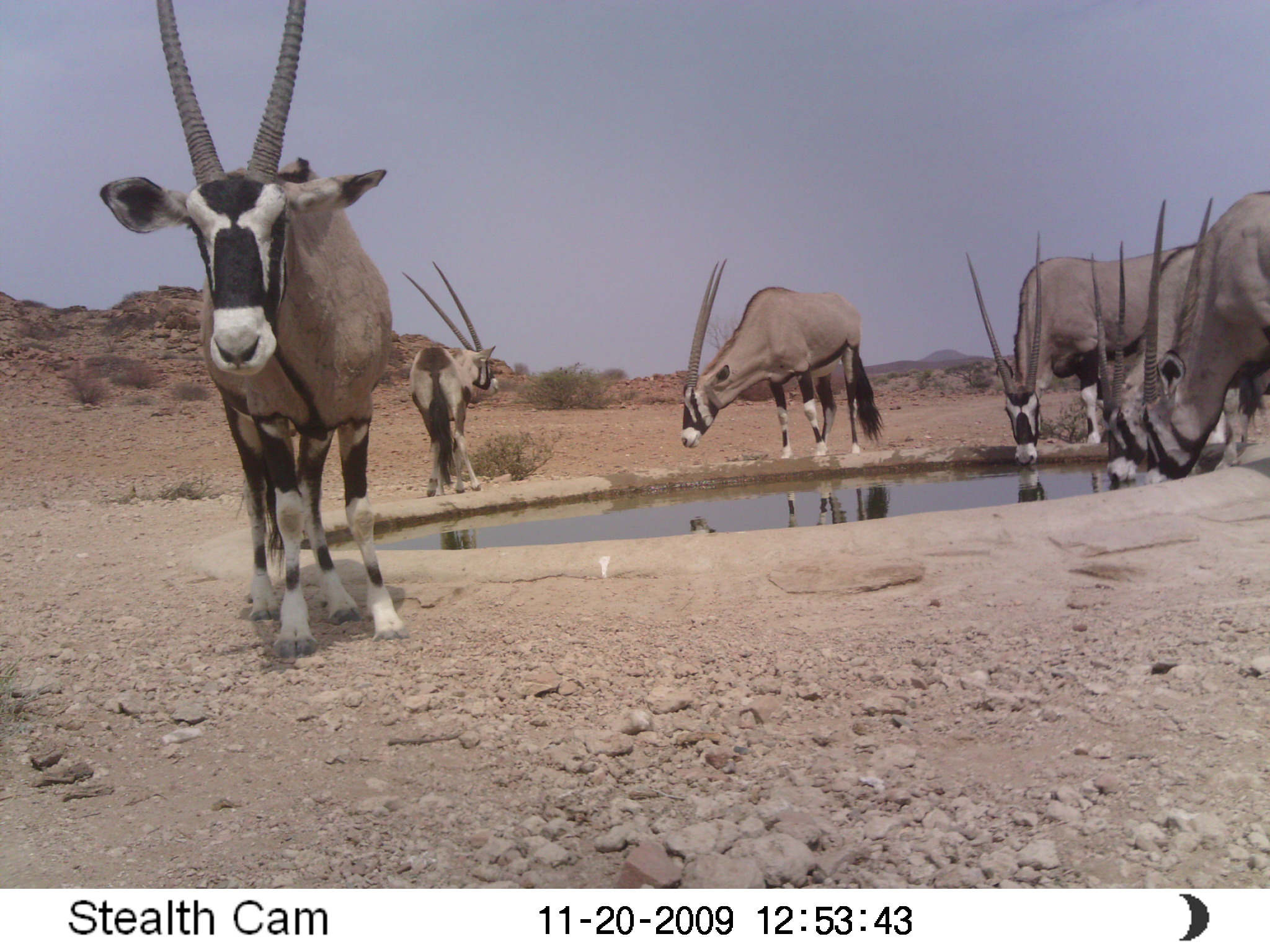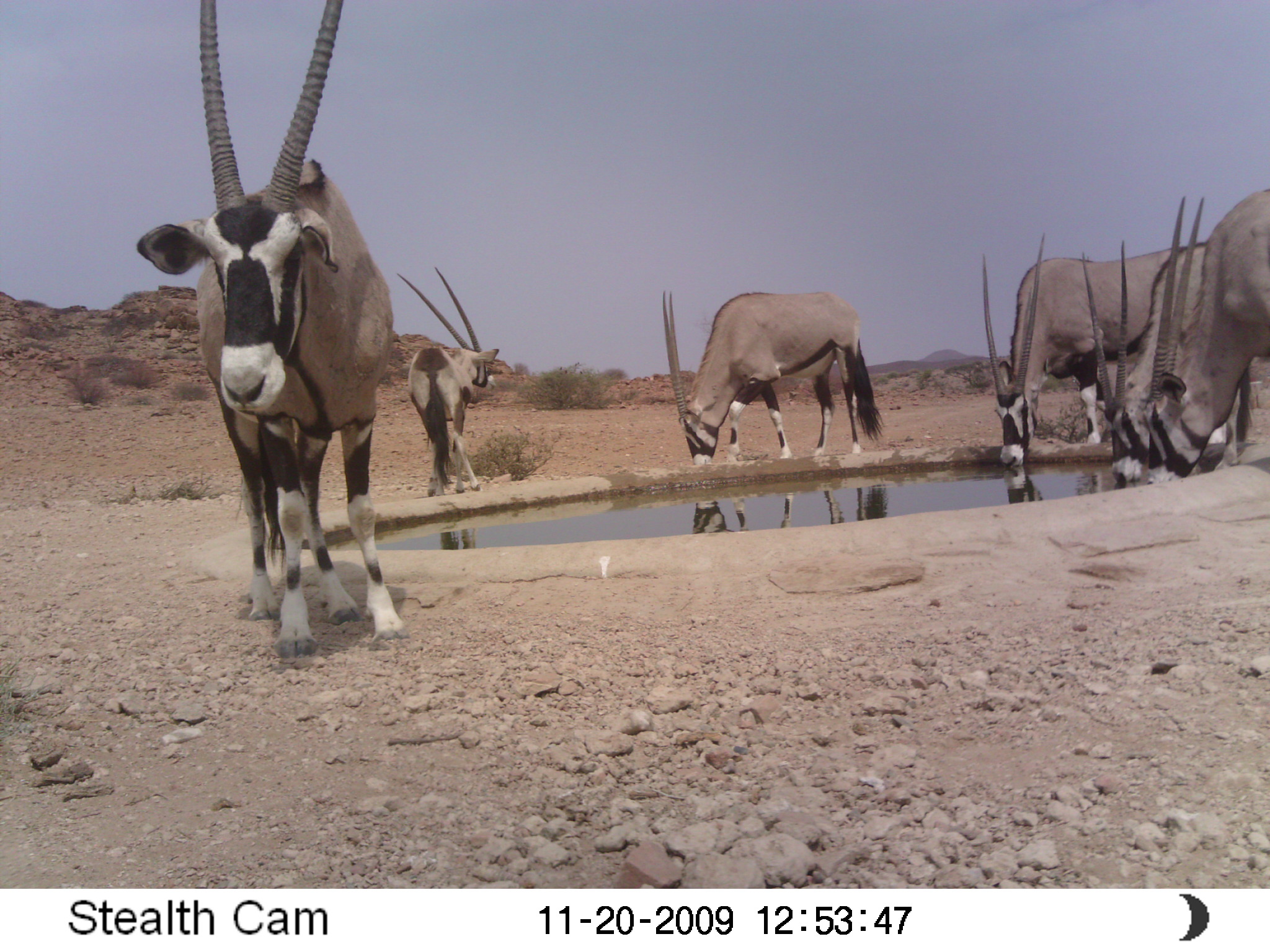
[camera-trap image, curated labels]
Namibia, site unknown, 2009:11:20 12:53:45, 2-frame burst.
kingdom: Animalia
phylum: Chordata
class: Mammalia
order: Artiodactyla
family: Bovidae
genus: Oryx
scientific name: Oryx gazella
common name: gemsbok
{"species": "Oryx gazella (gemsbok)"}